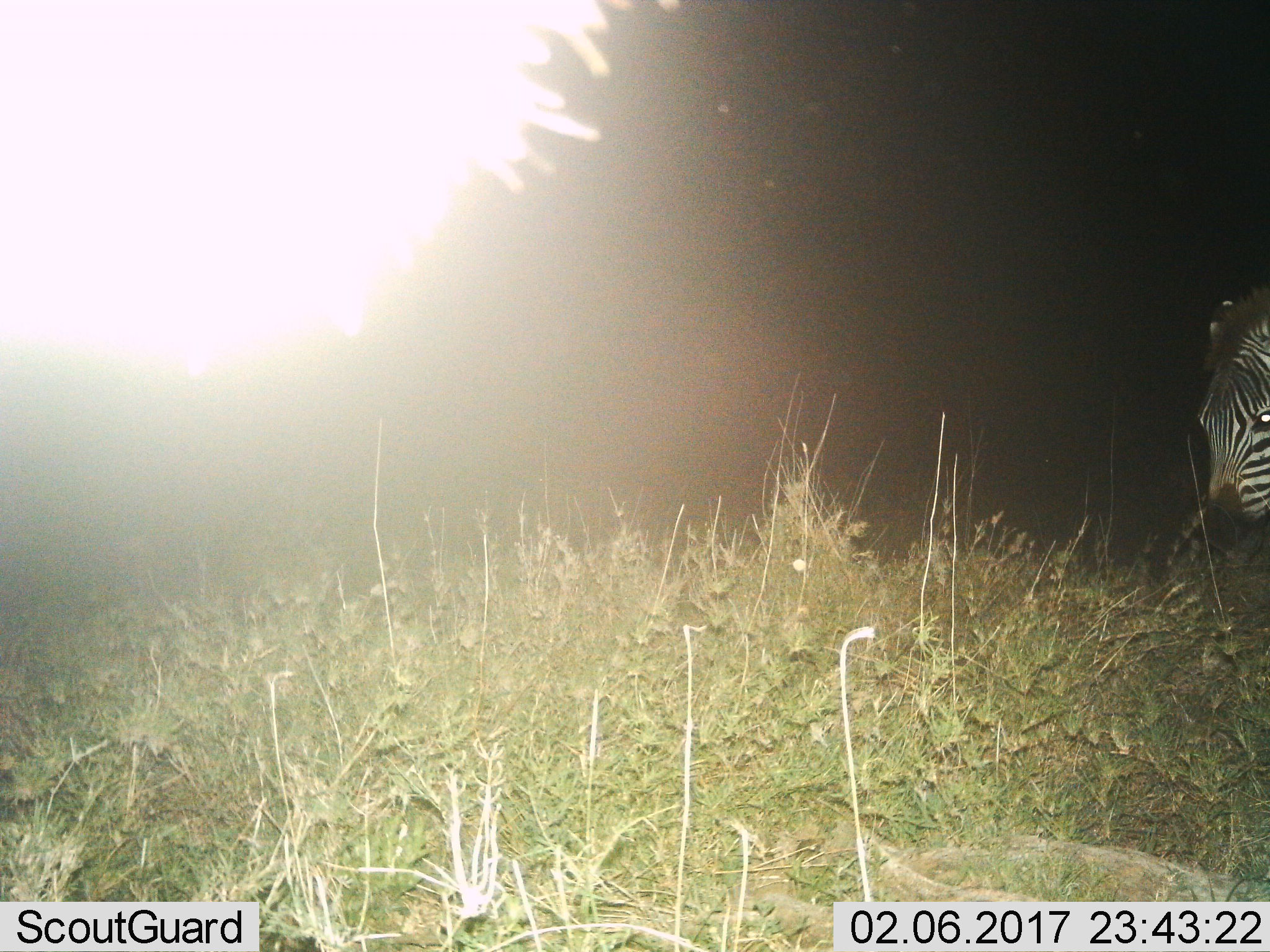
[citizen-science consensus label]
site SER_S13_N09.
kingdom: Animalia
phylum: Chordata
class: Mammalia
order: Perissodactyla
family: Equidae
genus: Equus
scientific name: Equus quagga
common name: plains zebra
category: zebraplains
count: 1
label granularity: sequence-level